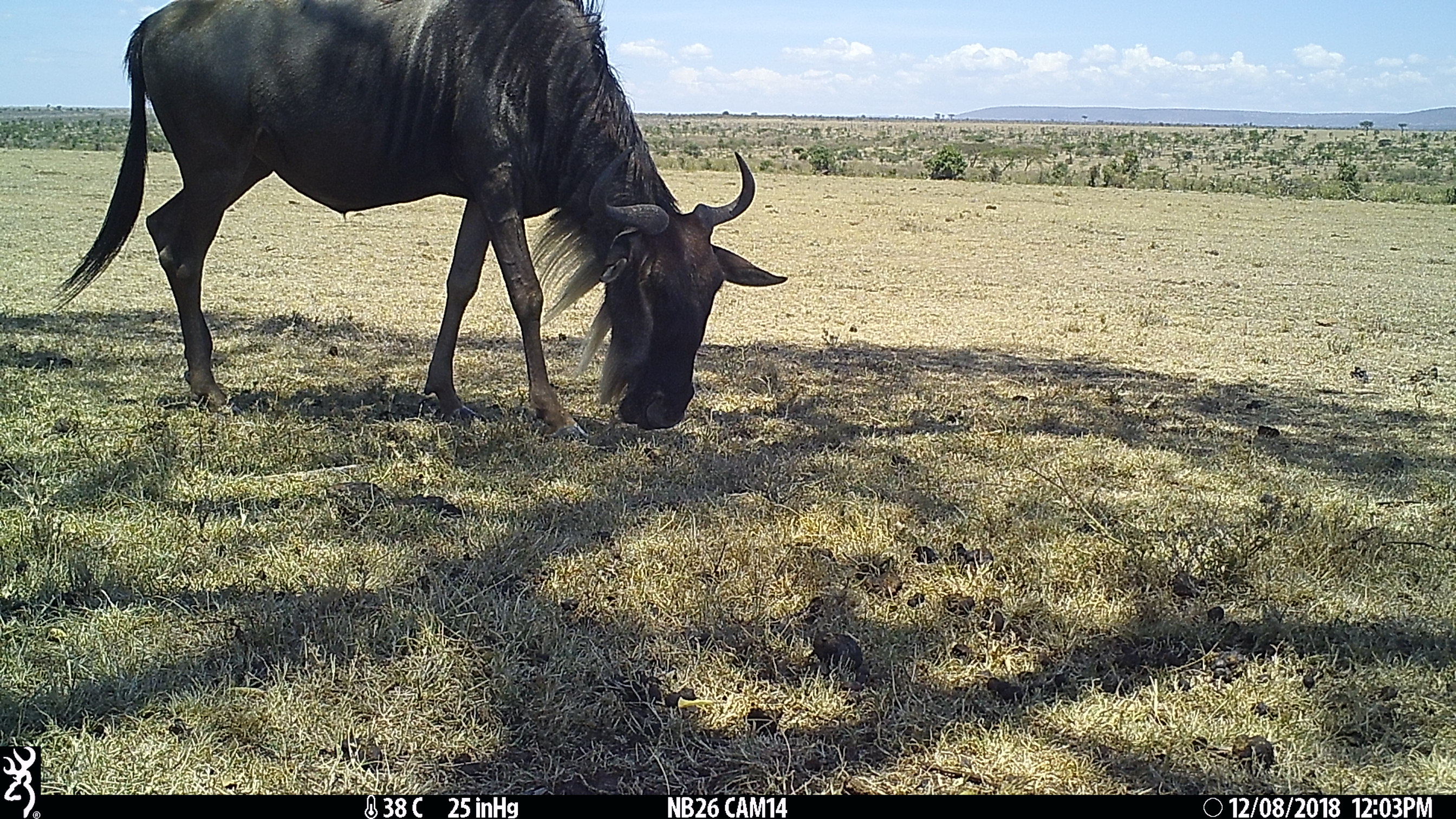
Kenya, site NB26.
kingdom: Animalia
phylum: Chordata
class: Mammalia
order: Artiodactyla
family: Bovidae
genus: Connochaetes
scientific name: Connochaetes taurinus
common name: blue wildebeest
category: wildebeest